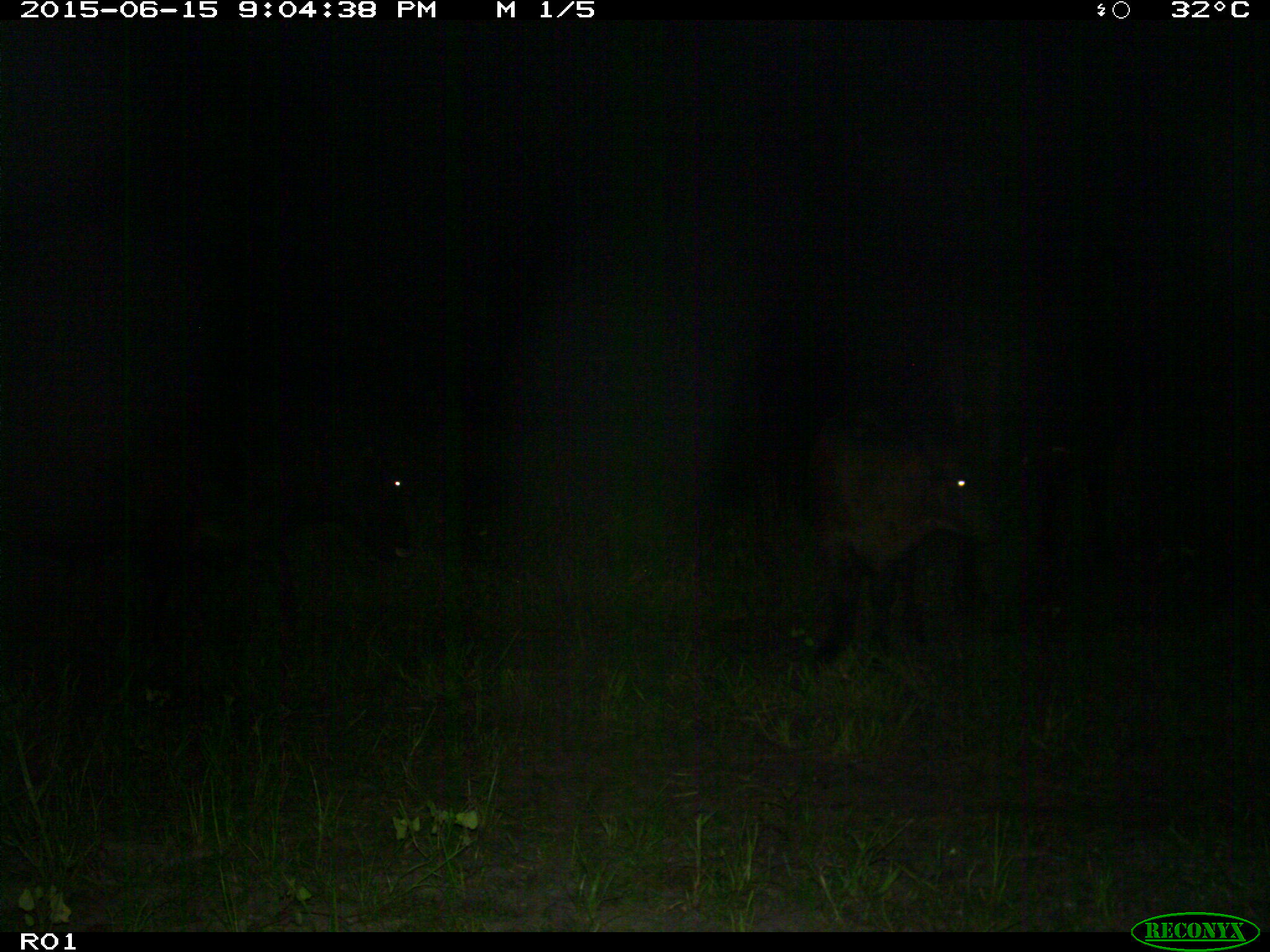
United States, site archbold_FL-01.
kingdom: Animalia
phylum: Chordata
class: Mammalia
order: Artiodactyla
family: Bovidae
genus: Bos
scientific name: Bos taurus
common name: domestic cow